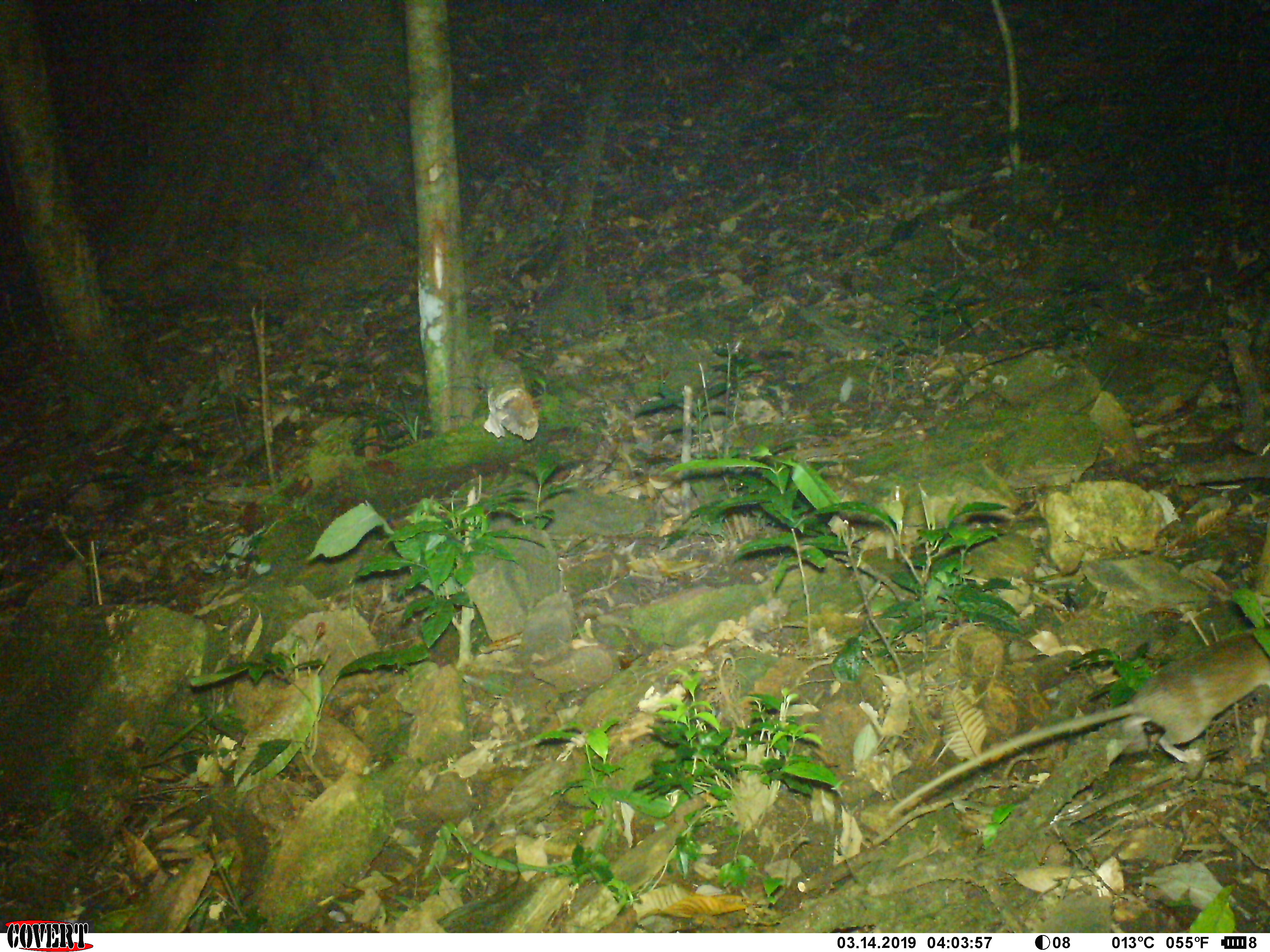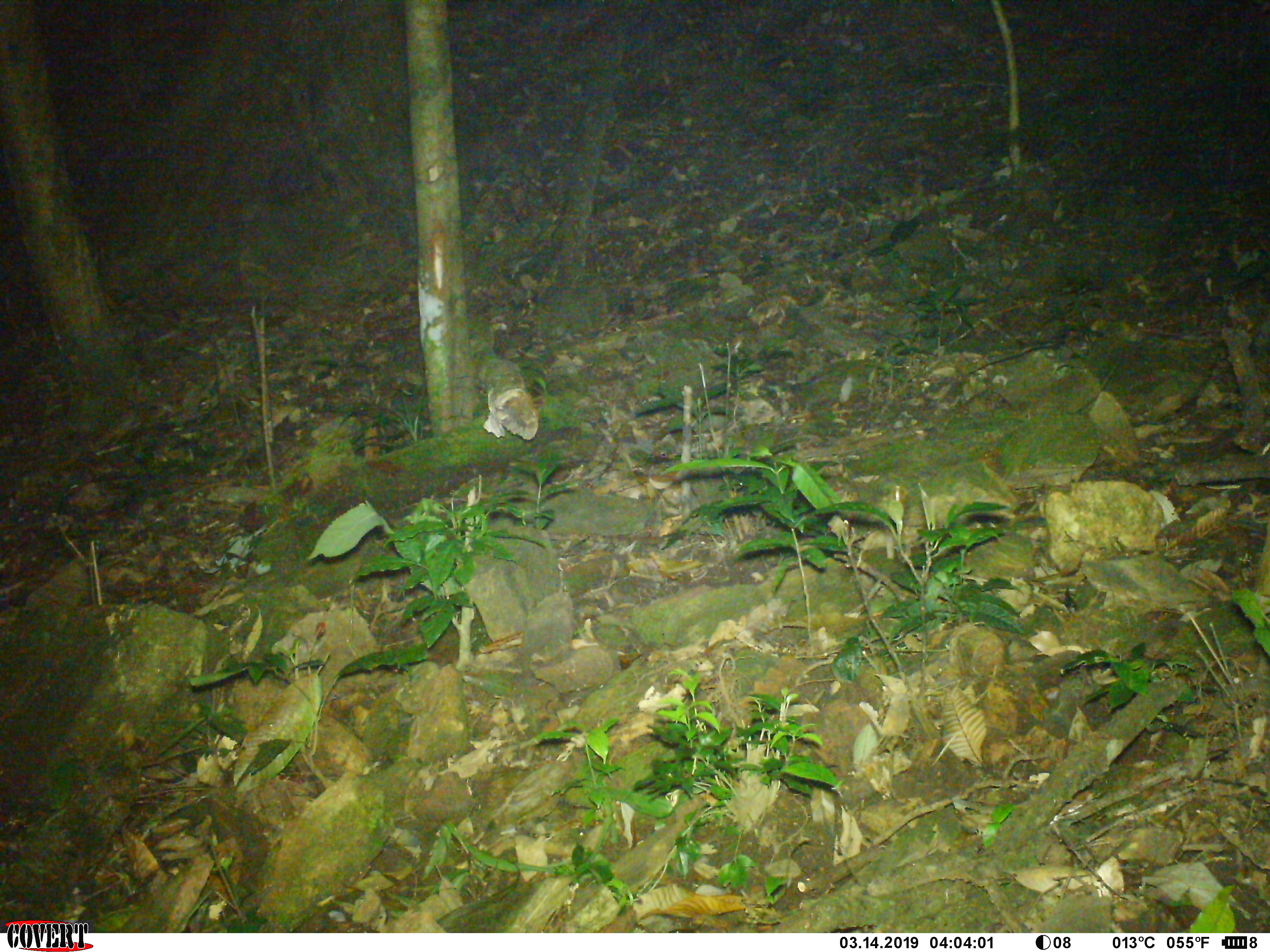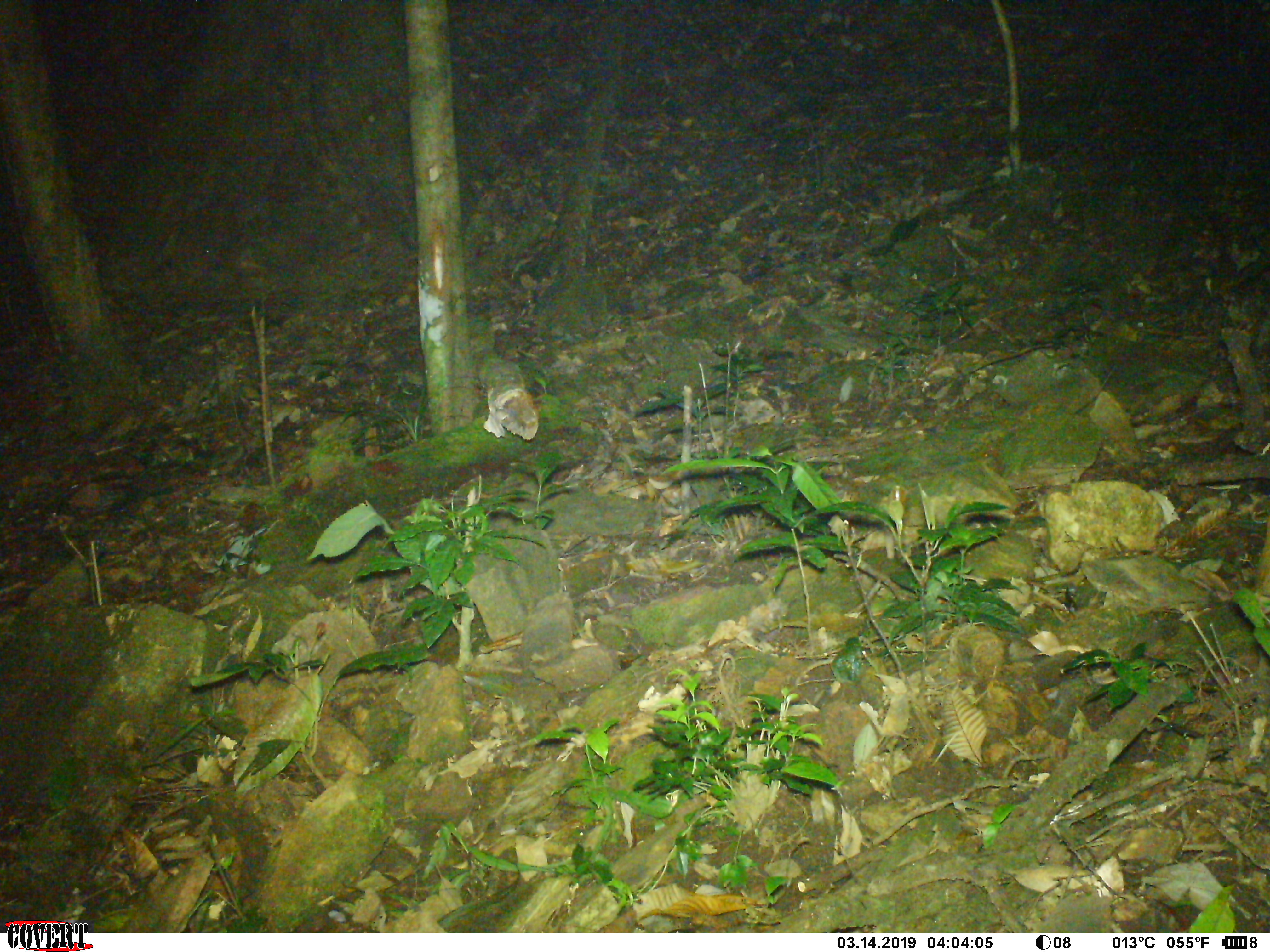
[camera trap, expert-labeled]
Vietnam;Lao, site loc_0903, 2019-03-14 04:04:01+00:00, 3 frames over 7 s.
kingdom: Animalia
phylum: Chordata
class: Mammalia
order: Rodentia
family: Muridae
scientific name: Muridae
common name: old-world mice and rats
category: unidentified murid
Unidentified murid (old-world mice and rats) (Muridae). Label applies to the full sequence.